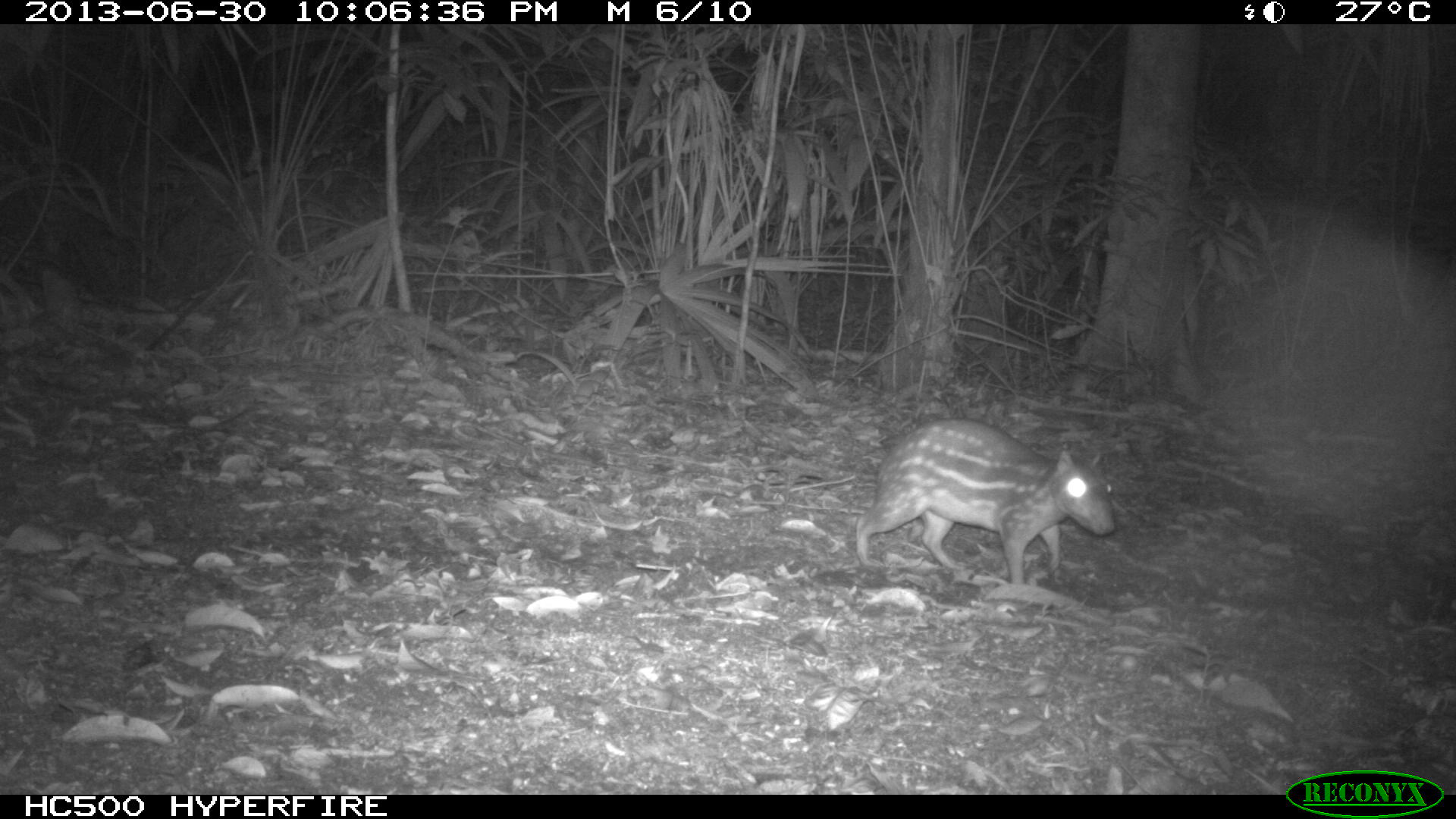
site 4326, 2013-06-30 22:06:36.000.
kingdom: Animalia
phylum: Chordata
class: Mammalia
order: Rodentia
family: Cuniculidae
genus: Cuniculus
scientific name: Cuniculus paca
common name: lowland paca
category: agouti paca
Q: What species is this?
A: Agouti paca (lowland paca) (Cuniculus paca).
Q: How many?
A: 1.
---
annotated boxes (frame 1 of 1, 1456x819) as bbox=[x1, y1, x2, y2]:
agouti paca: bbox=[850, 411, 1120, 588]